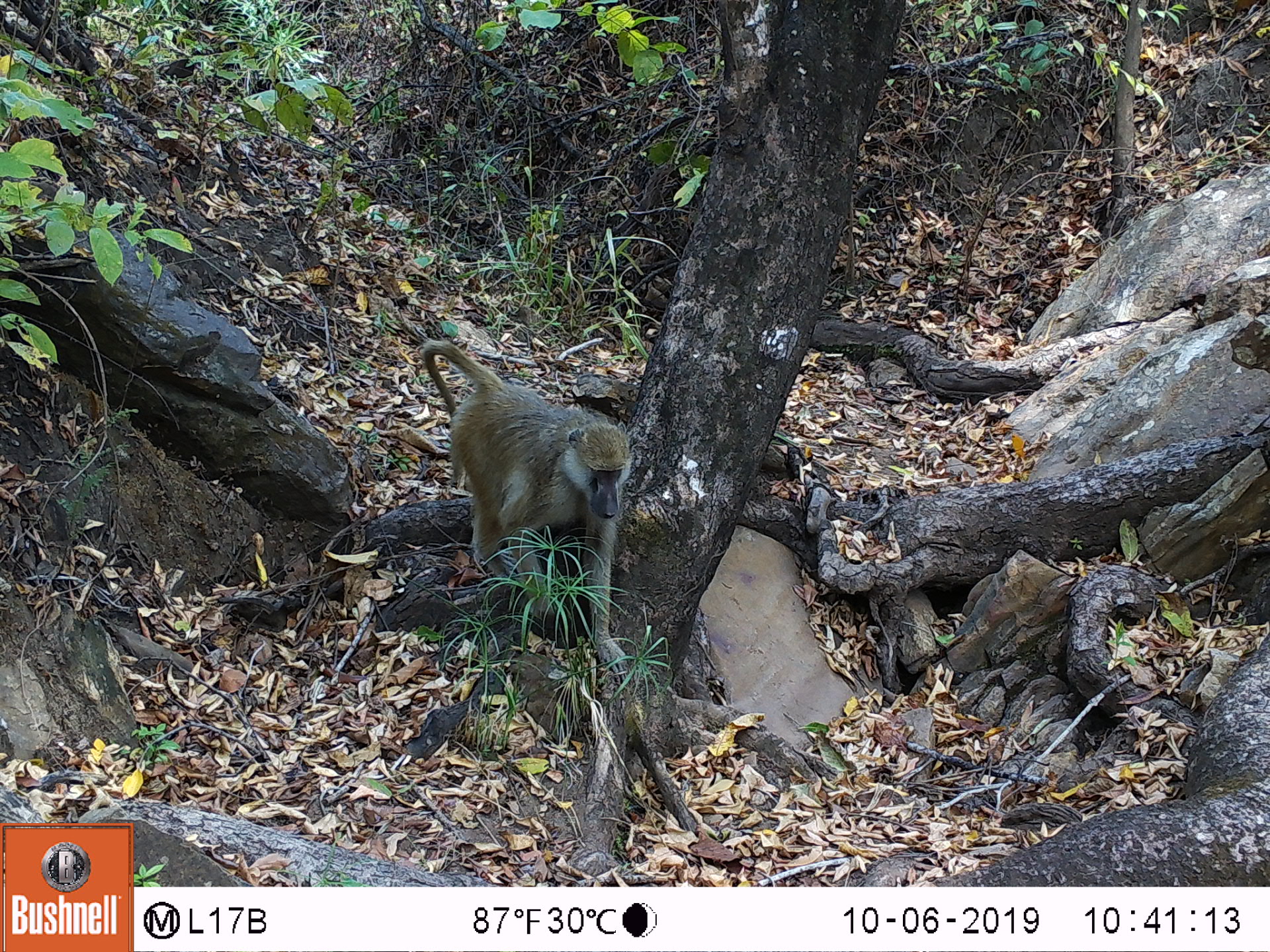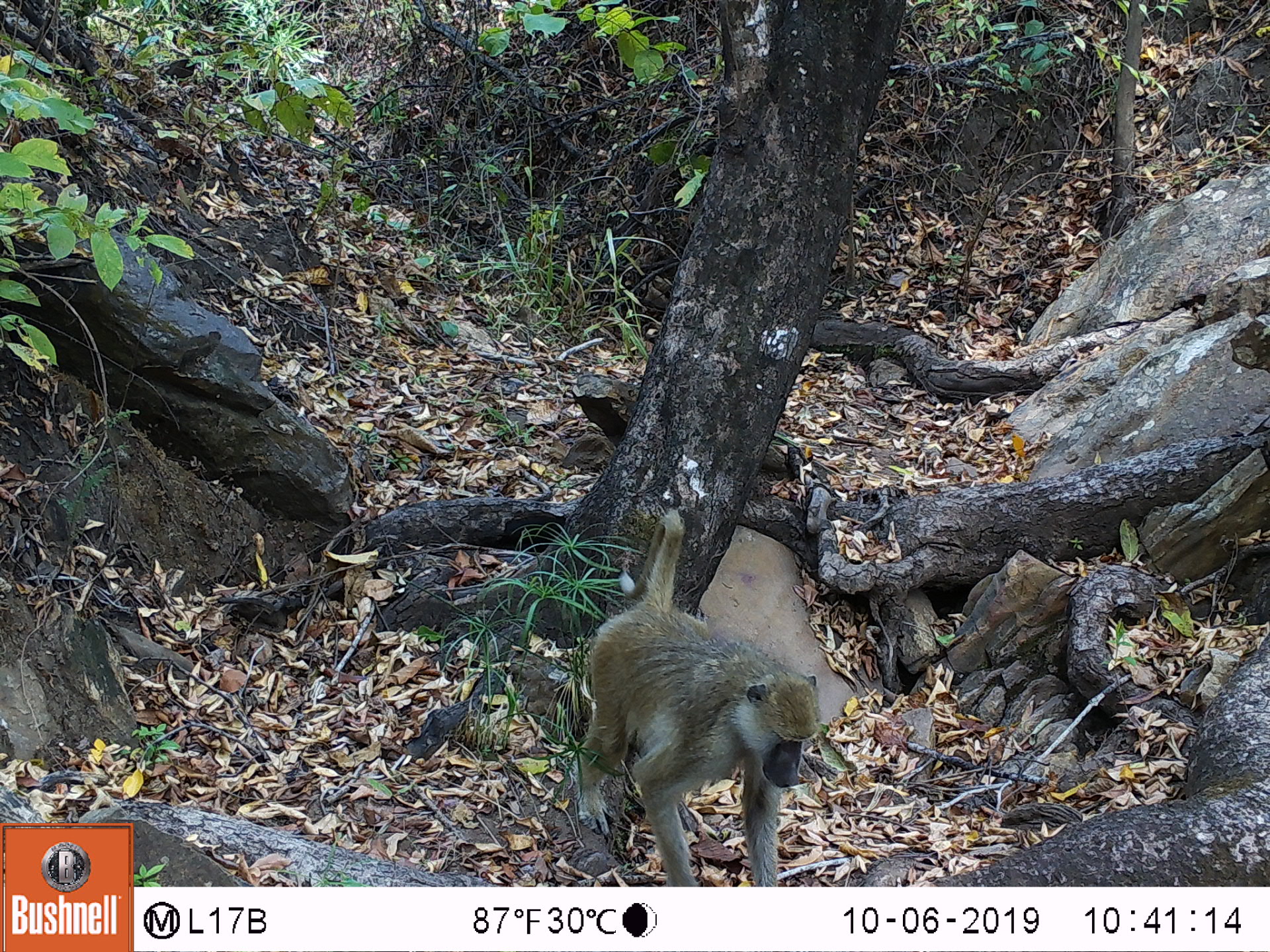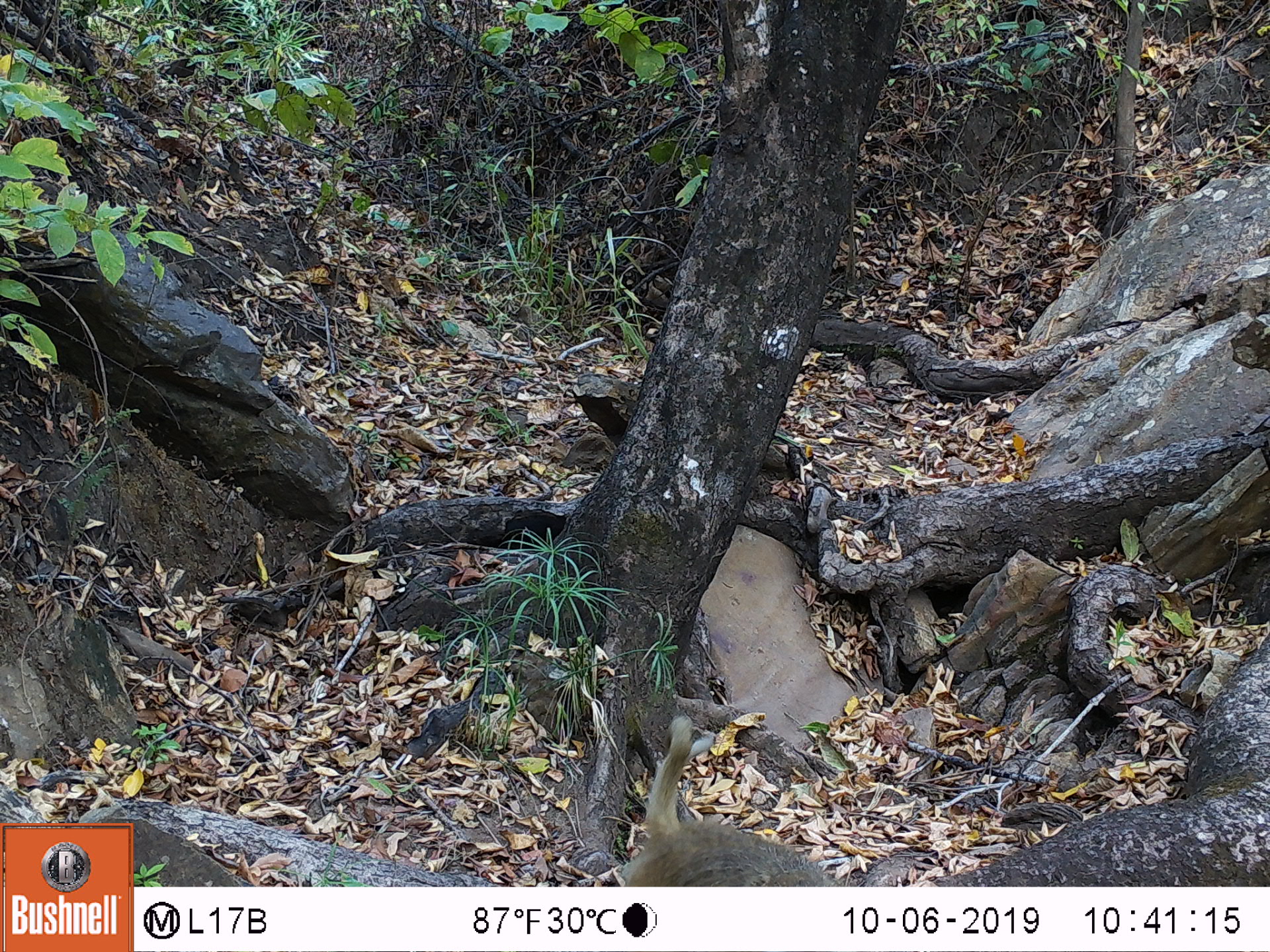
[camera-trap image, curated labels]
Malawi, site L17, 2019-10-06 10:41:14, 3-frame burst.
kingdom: Animalia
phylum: Chordata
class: Mammalia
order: Primates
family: Cercopithecidae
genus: Papio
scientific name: Papio cynocephalus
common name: yellow baboon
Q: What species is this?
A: Yellow baboon (Papio cynocephalus).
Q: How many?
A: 1.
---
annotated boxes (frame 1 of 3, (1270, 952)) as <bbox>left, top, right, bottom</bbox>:
yellow baboon: <bbox>418, 340, 634, 680</bbox>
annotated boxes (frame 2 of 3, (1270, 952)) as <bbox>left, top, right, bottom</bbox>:
yellow baboon: <bbox>568, 518, 816, 882</bbox>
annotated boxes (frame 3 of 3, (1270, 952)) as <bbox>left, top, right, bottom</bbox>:
yellow baboon: <bbox>622, 716, 845, 882</bbox>